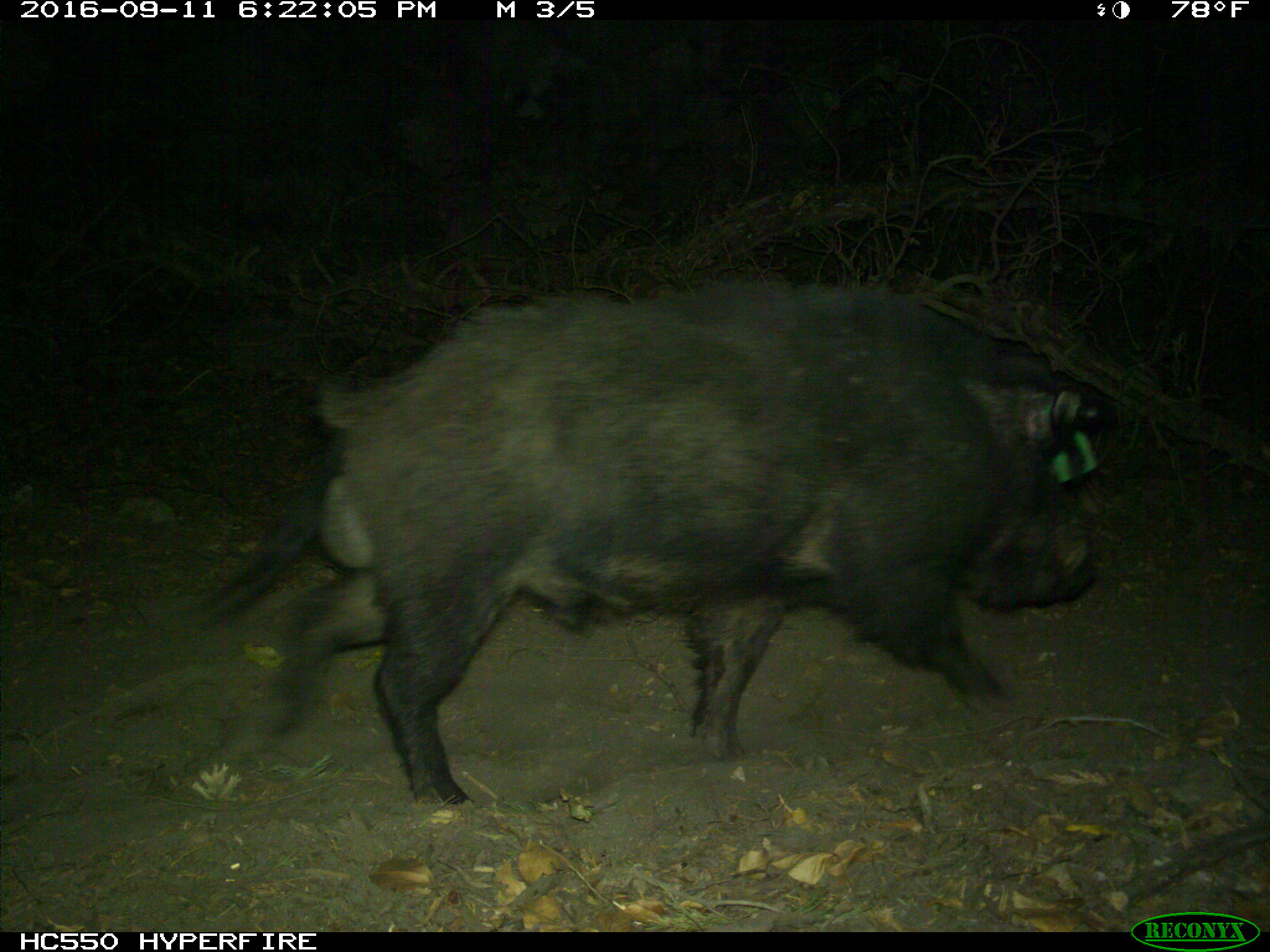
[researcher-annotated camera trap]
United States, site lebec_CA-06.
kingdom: Animalia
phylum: Chordata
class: Mammalia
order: Artiodactyla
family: Suidae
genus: Sus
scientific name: Sus scrofa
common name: wild boar